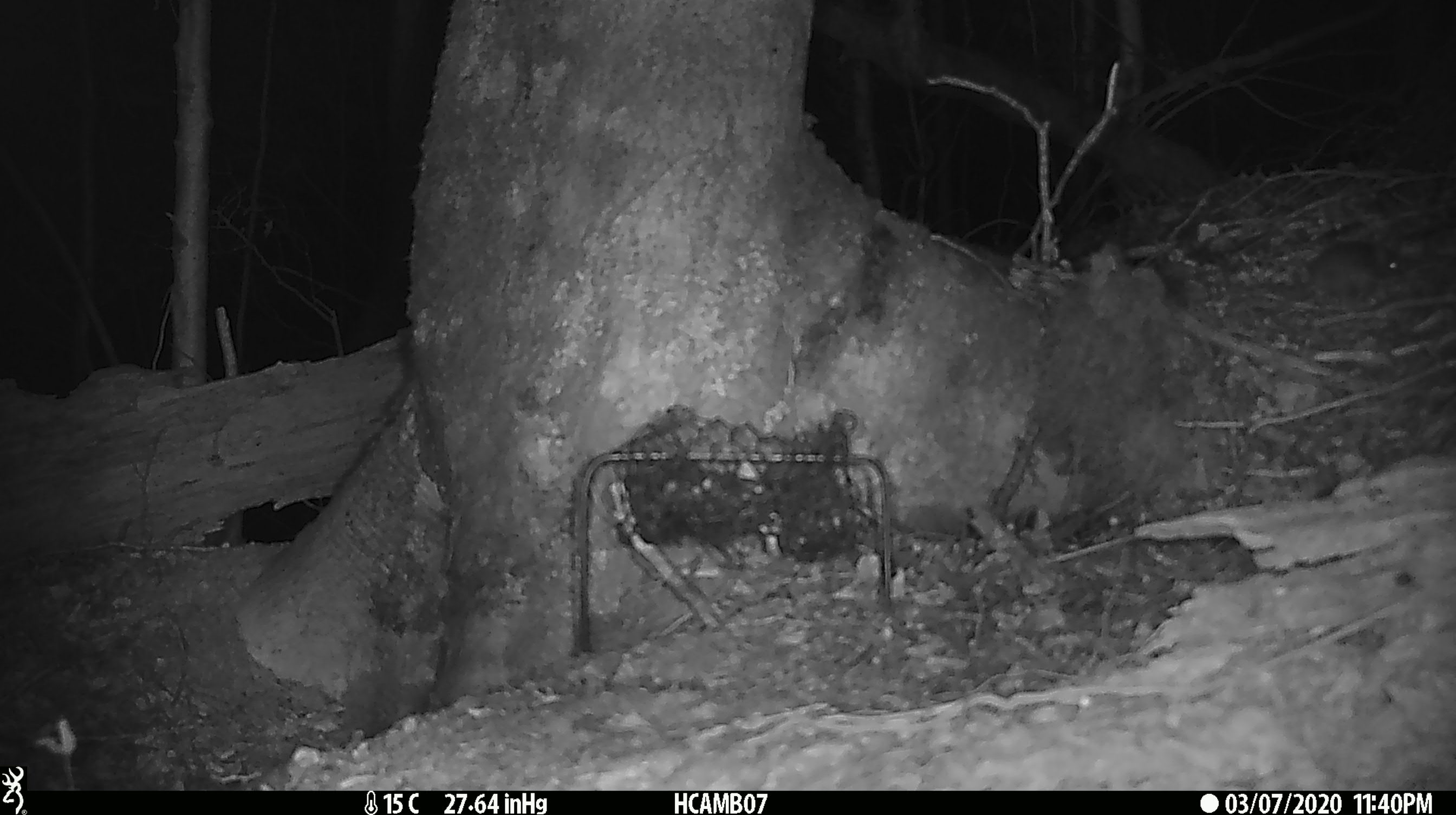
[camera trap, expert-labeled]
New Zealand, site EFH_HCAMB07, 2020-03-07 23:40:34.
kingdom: Animalia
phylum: Chordata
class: Mammalia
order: Rodentia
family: Muridae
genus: Mus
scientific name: Mus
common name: mouse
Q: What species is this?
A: Mouse (Mus).